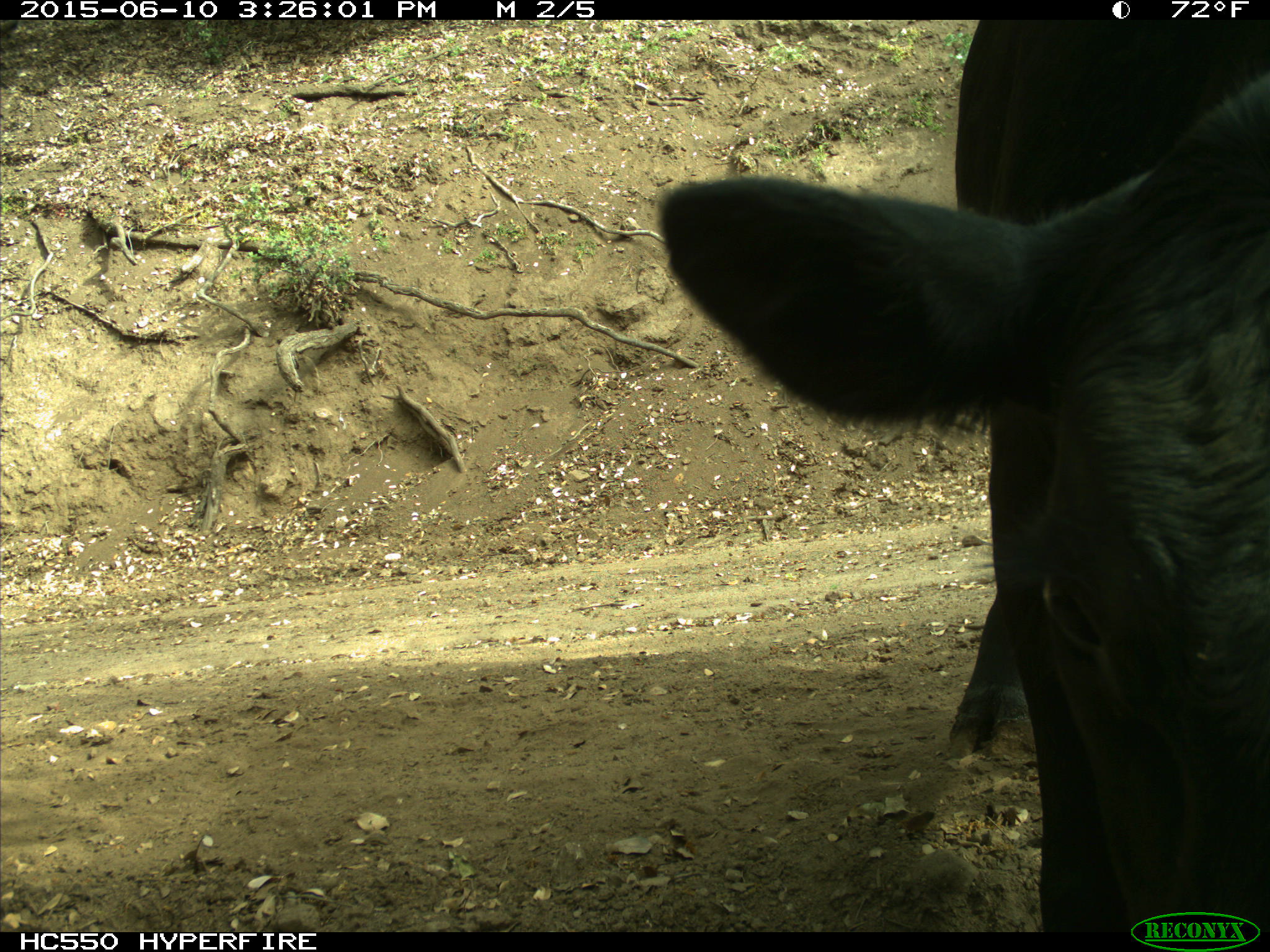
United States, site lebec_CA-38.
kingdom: Animalia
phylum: Chordata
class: Mammalia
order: Artiodactyla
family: Bovidae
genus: Bos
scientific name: Bos taurus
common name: domestic cow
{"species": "Bos taurus (domestic cow)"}